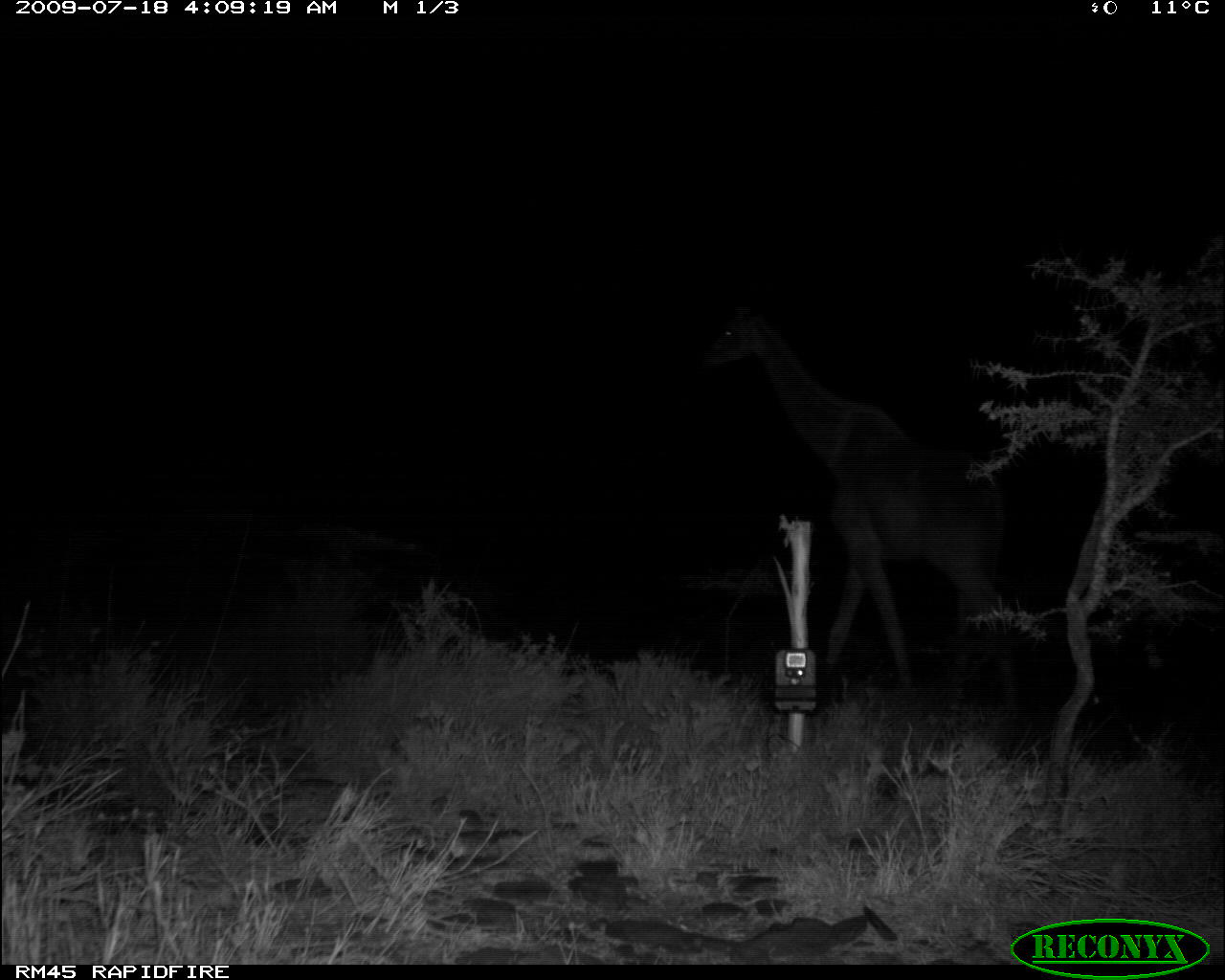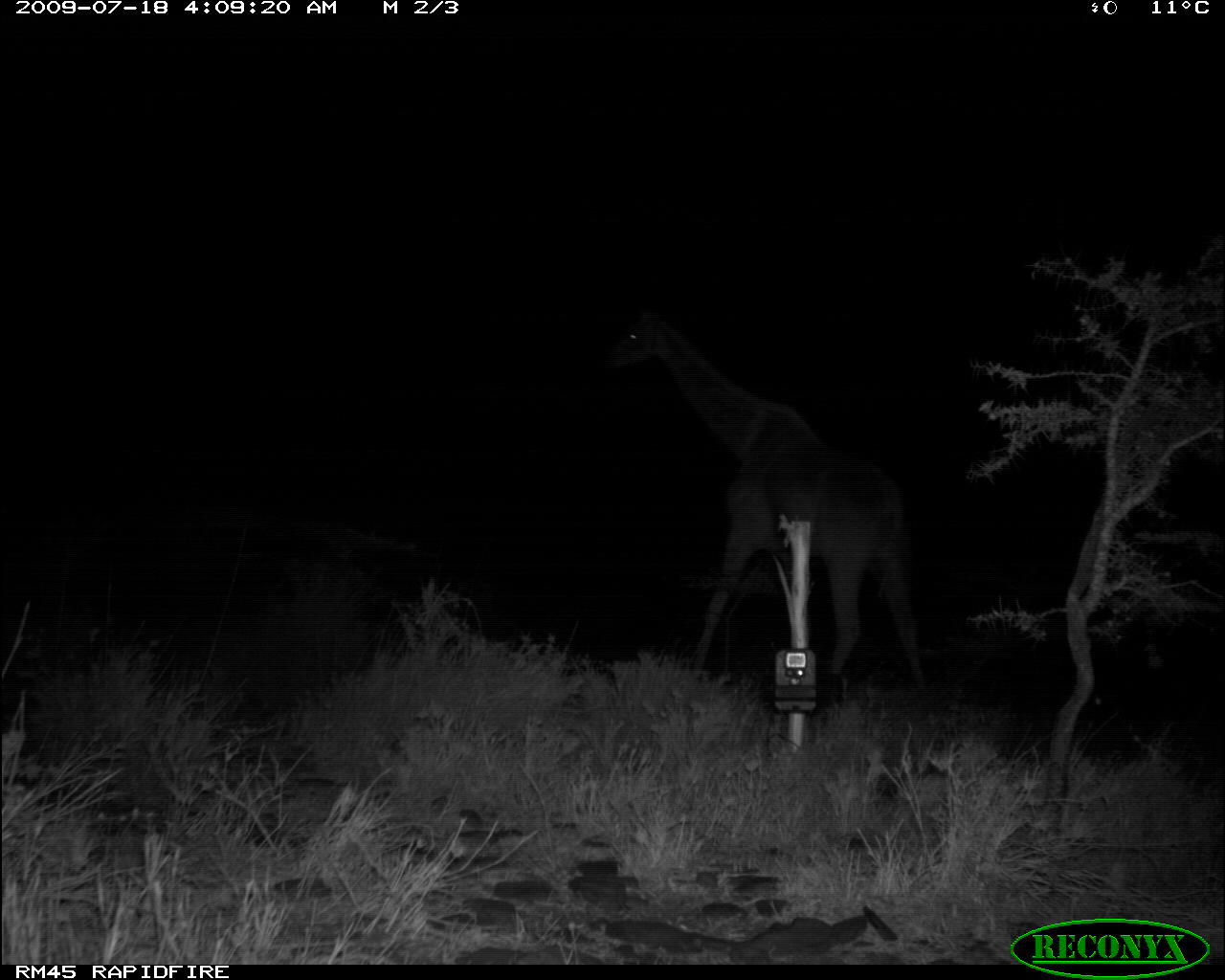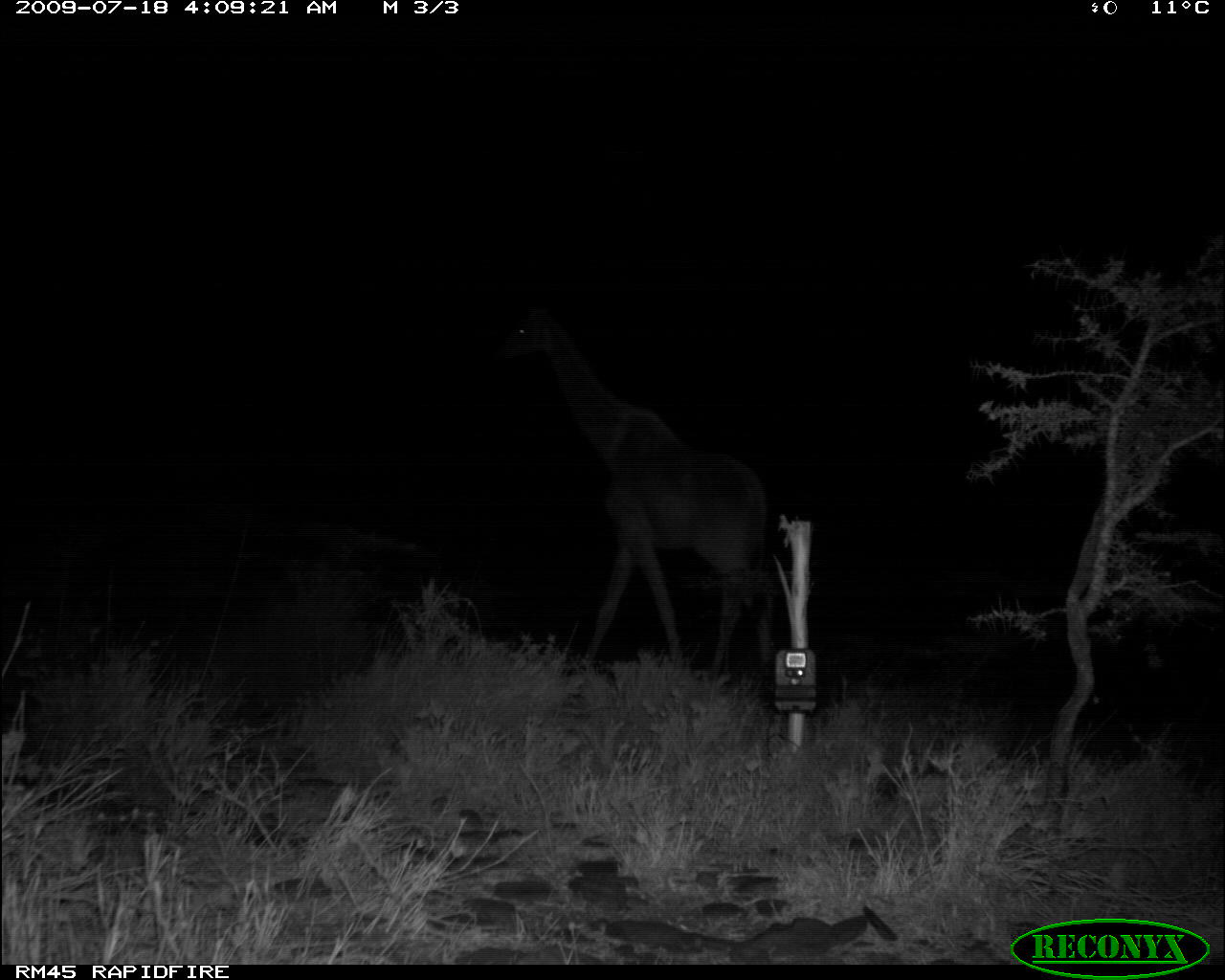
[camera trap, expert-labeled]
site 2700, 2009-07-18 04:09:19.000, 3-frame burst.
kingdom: Animalia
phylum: Chordata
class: Mammalia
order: Artiodactyla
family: Giraffidae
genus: Giraffa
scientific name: Giraffa camelopardalis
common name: giraffe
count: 1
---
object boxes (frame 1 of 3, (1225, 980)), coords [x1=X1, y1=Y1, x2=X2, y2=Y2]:
giraffa camelopardalis: [x1=702, y1=302, x2=1017, y2=701]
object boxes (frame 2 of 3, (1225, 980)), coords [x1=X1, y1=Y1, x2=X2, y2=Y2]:
giraffa camelopardalis: [x1=600, y1=308, x2=926, y2=693]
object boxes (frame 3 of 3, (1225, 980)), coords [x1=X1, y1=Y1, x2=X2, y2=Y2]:
giraffa camelopardalis: [x1=492, y1=301, x2=777, y2=674]